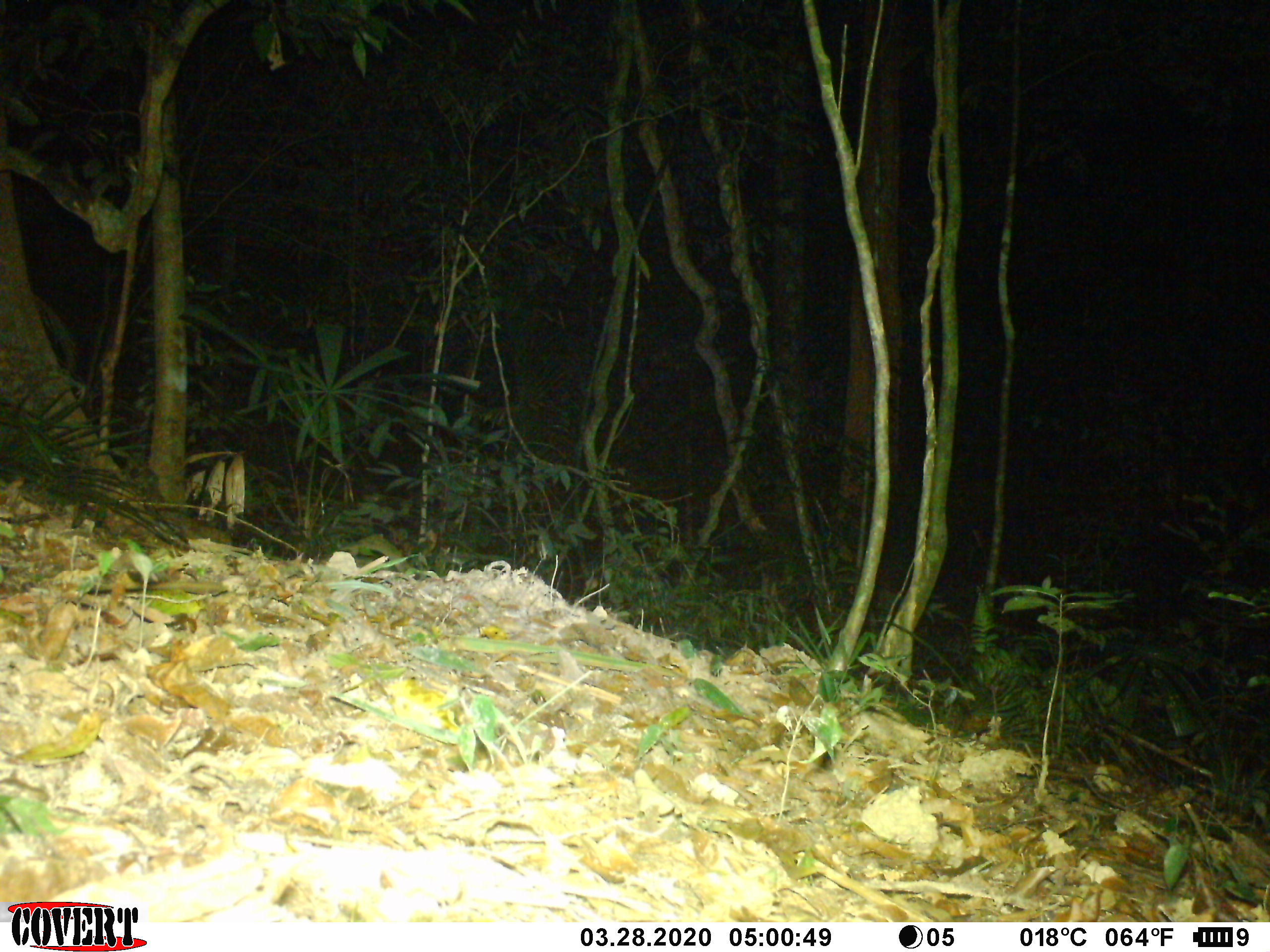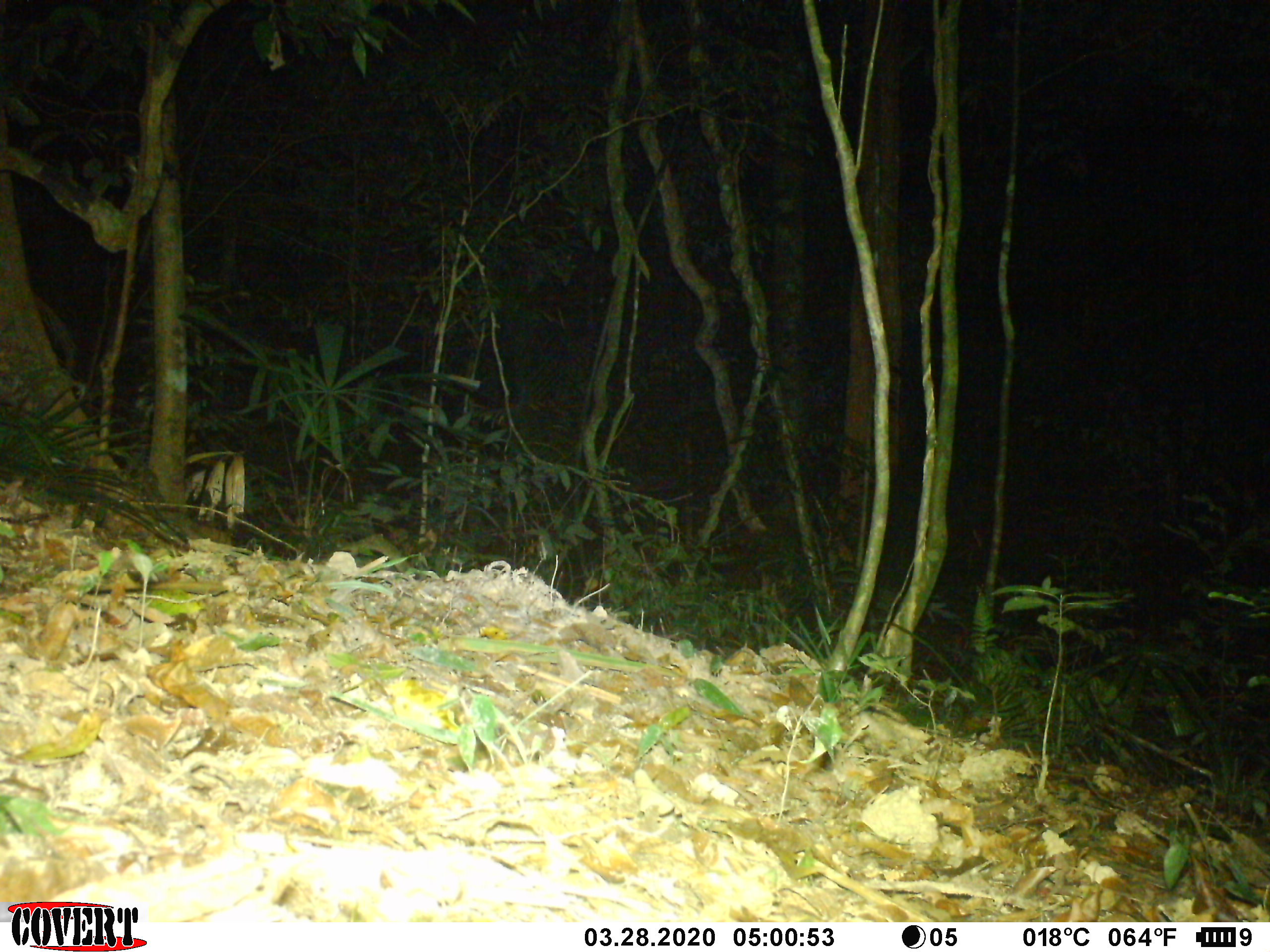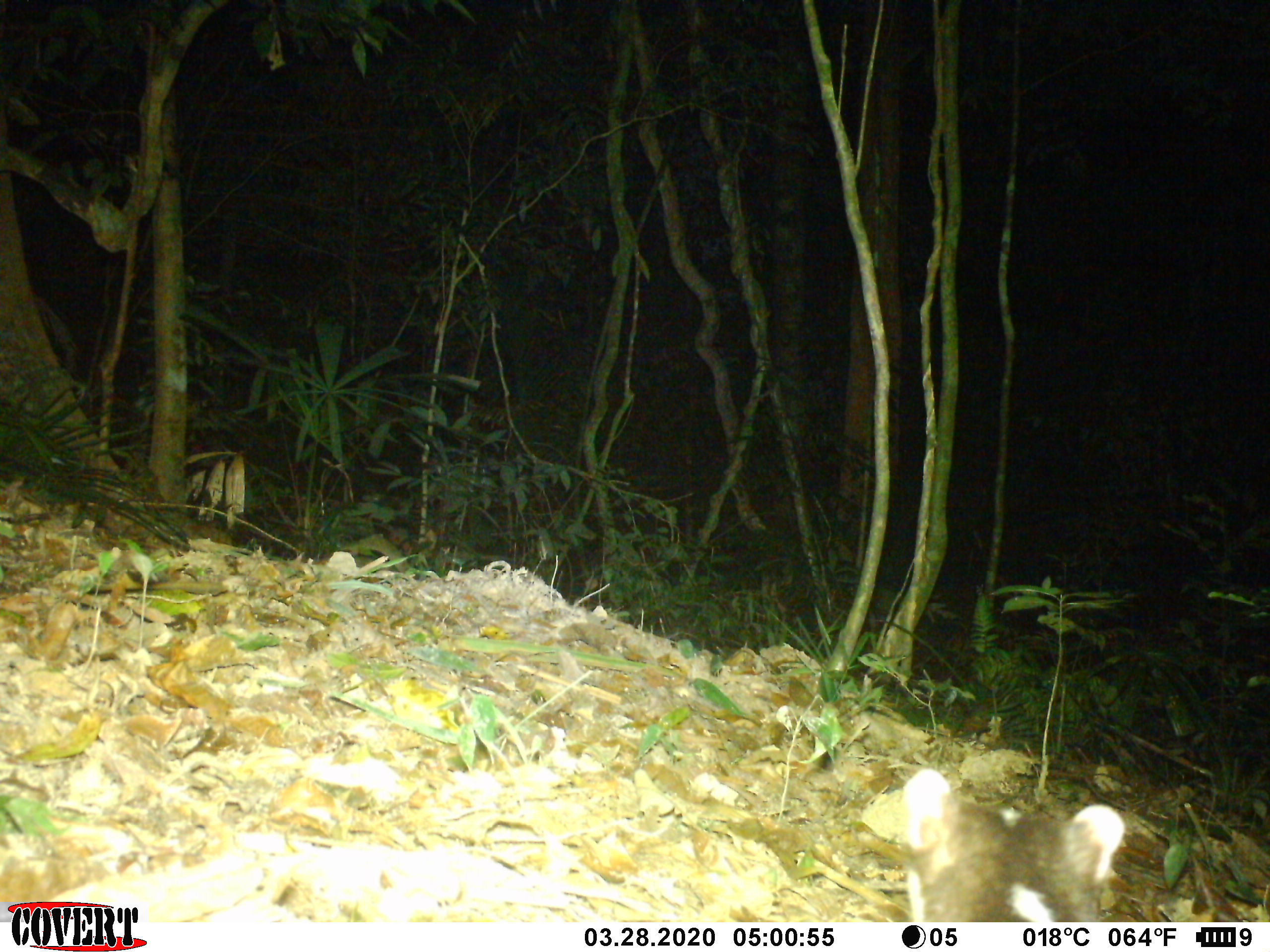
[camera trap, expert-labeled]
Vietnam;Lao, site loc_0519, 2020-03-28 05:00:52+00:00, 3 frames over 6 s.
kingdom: Animalia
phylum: Chordata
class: Mammalia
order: Carnivora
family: Mustelidae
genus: Melogale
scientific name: Melogale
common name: ferret badger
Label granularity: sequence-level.